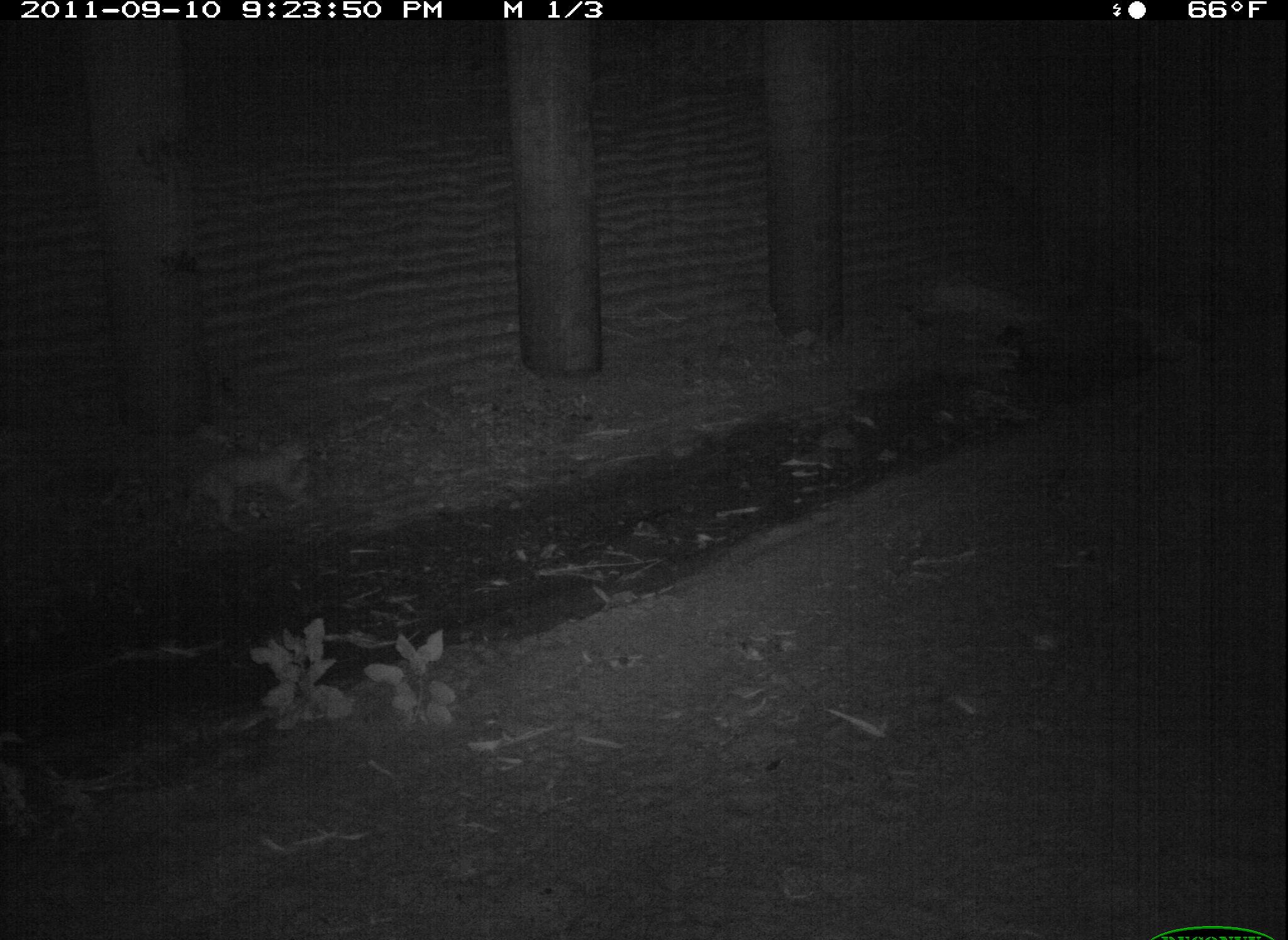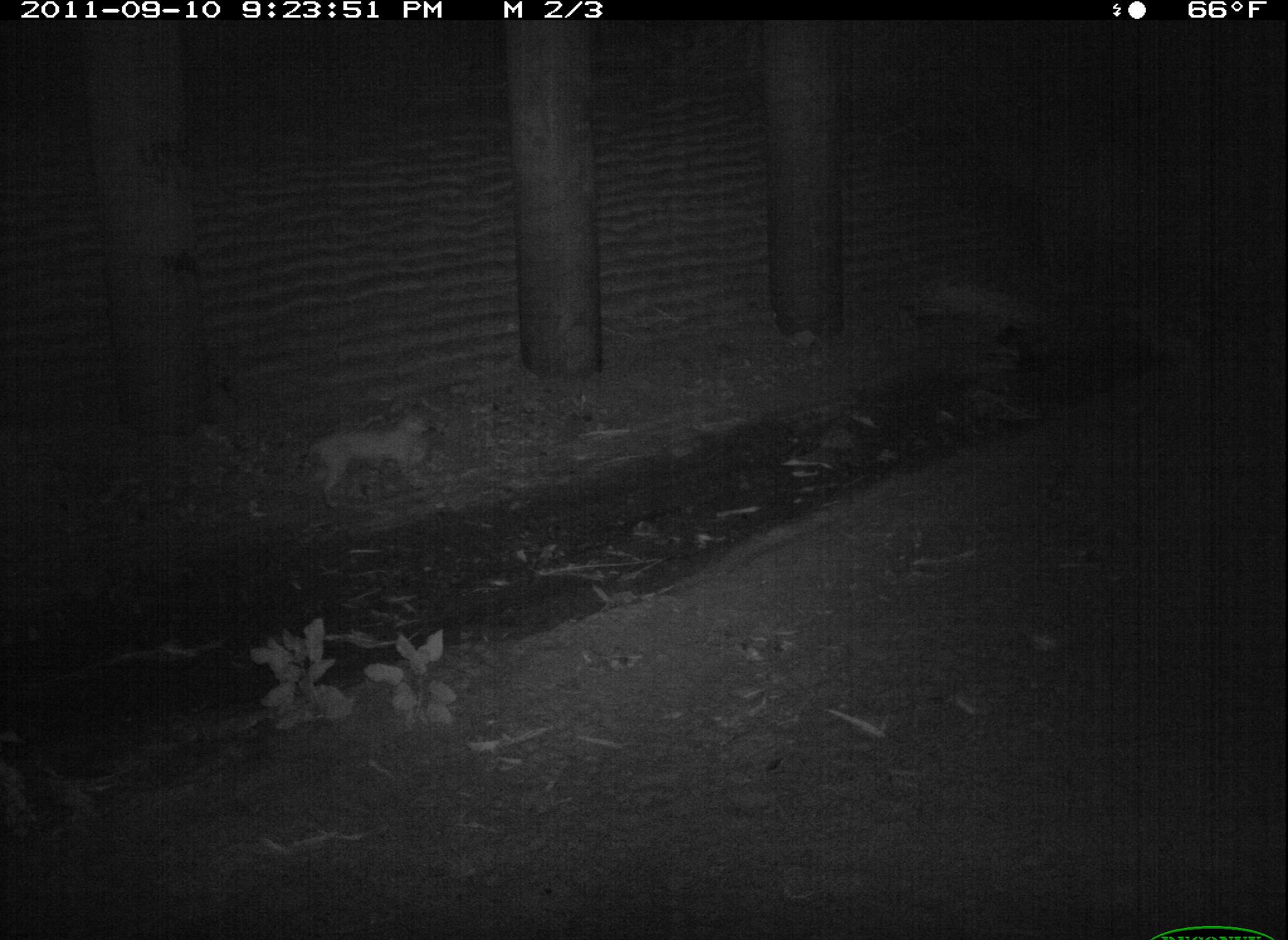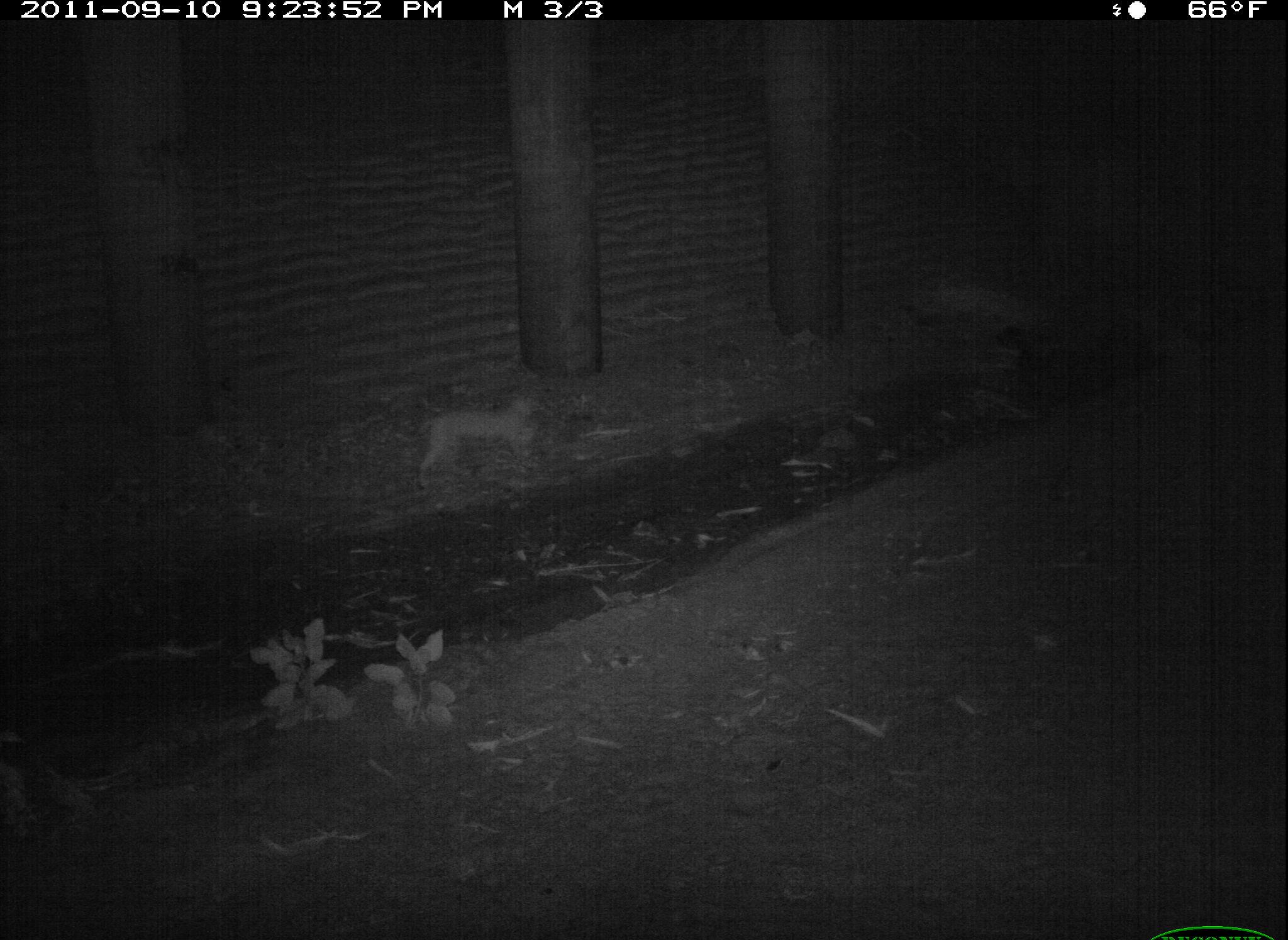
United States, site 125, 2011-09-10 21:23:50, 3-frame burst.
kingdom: Animalia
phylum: Chordata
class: Mammalia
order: Carnivora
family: Felidae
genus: Lynx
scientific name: Lynx rufus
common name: bobcat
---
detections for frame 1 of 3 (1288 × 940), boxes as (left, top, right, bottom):
bobcat: (180, 419, 331, 549)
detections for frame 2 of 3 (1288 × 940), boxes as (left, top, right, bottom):
bobcat: (298, 399, 438, 523)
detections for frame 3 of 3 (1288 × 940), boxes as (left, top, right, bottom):
bobcat: (403, 382, 547, 503)